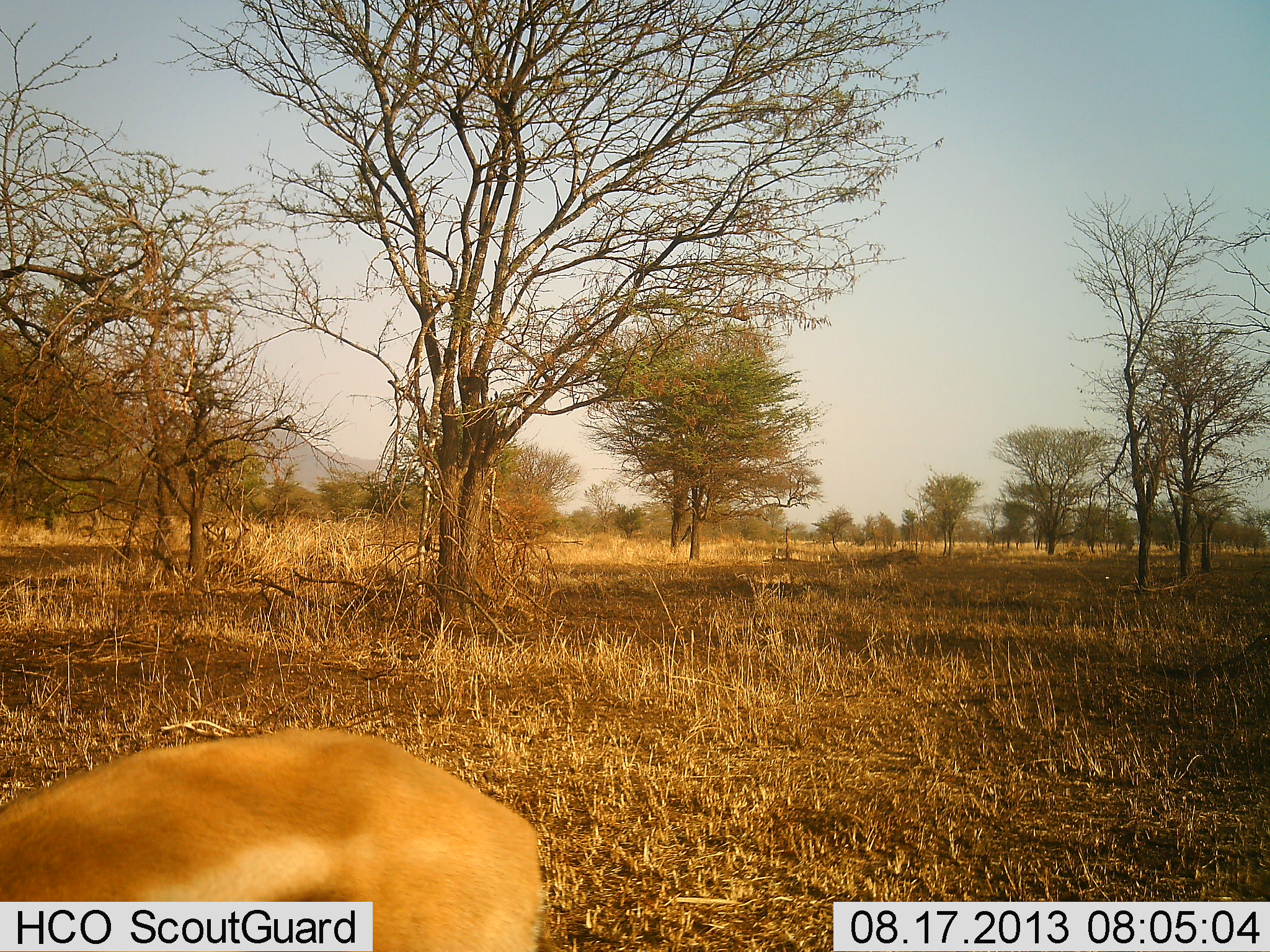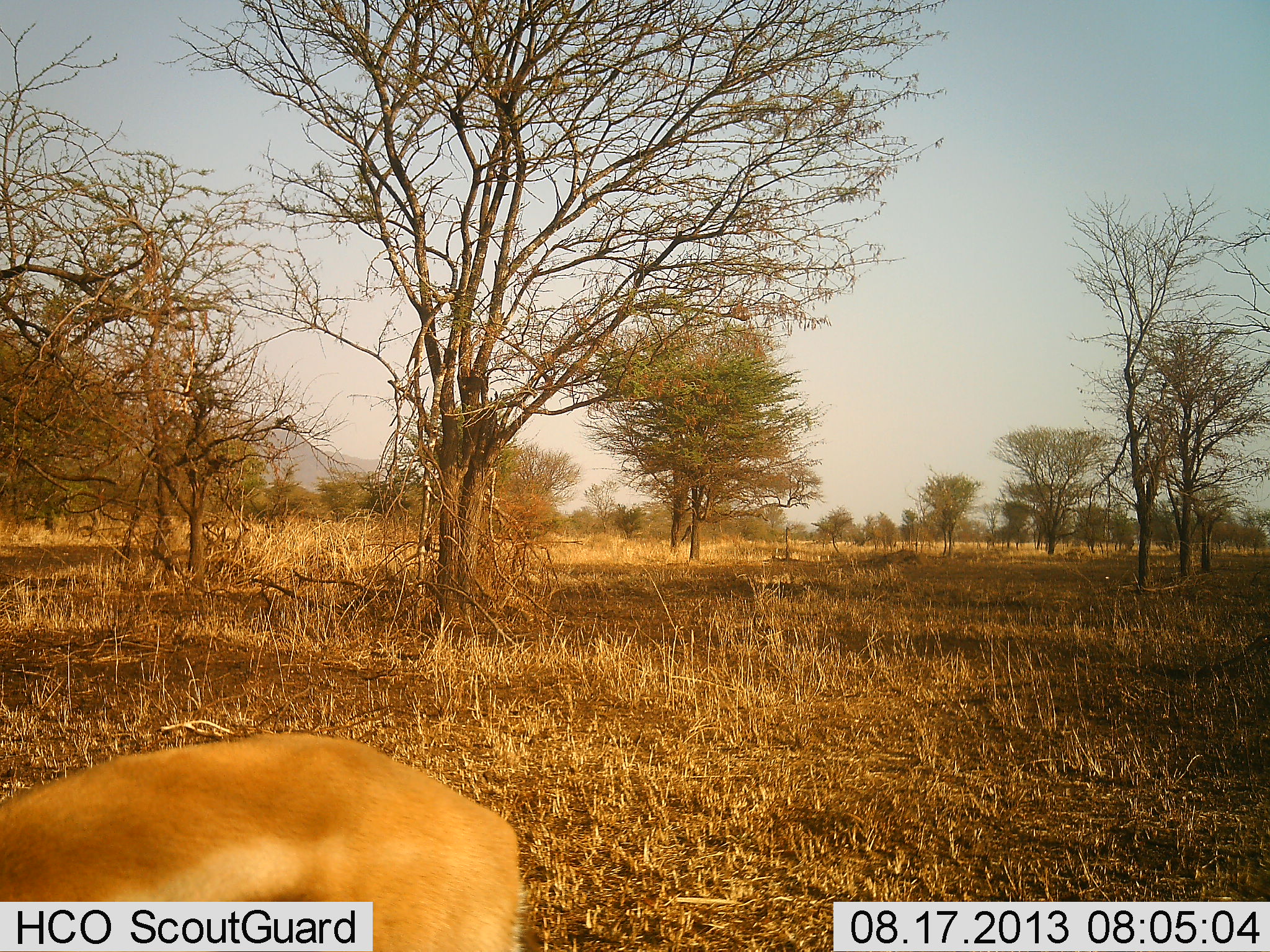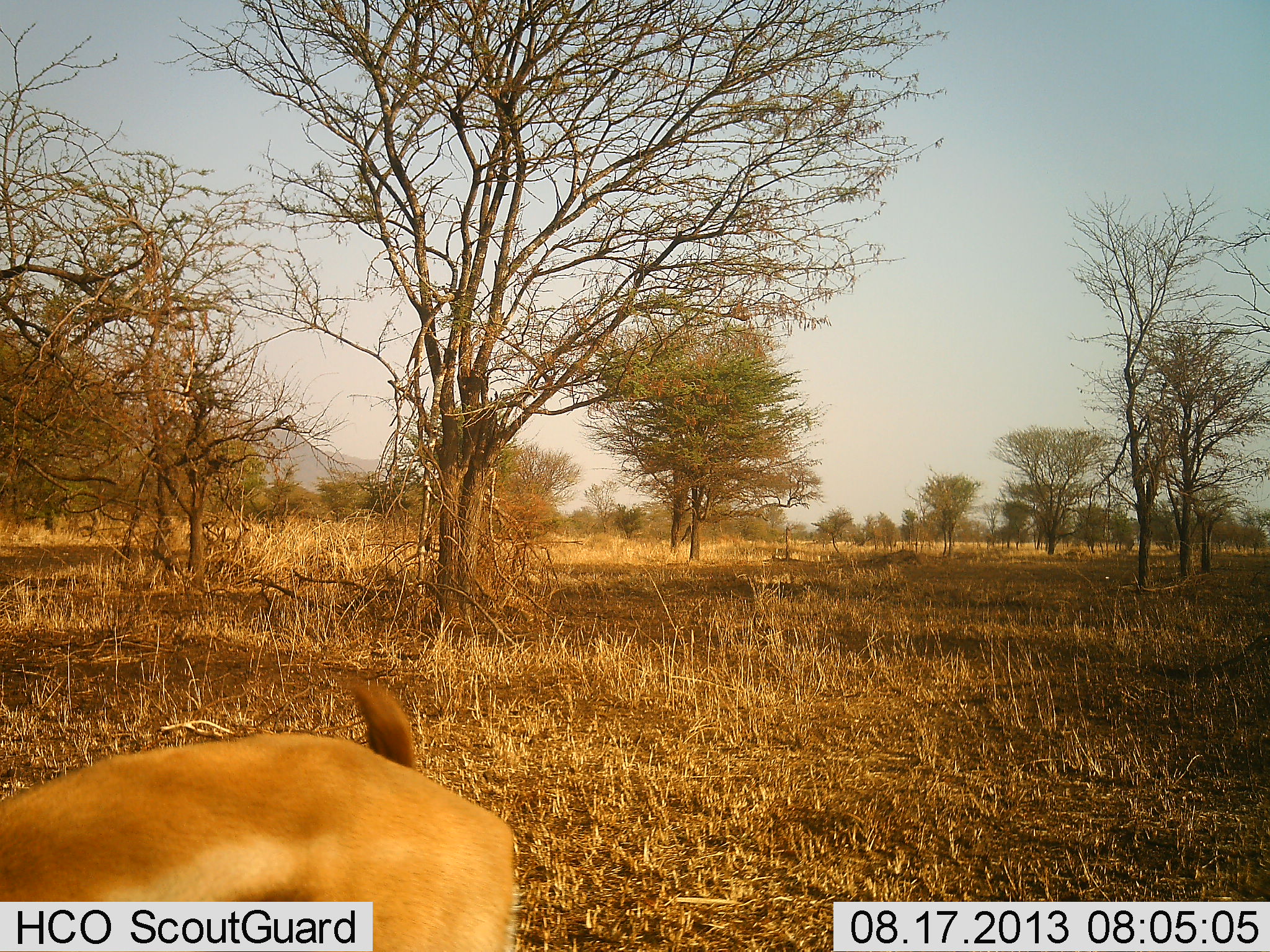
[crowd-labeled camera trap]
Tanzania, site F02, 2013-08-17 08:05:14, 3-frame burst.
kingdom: Animalia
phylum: Chordata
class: Mammalia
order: Artiodactyla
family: Bovidae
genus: Aepyceros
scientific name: Aepyceros melampus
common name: impala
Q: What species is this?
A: Impala (Aepyceros melampus).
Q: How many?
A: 1.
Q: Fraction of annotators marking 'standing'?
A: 83%.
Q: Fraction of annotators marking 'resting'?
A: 0%.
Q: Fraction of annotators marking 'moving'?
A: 0%.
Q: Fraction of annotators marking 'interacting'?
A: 0%.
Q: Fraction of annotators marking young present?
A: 0%.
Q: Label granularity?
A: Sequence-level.